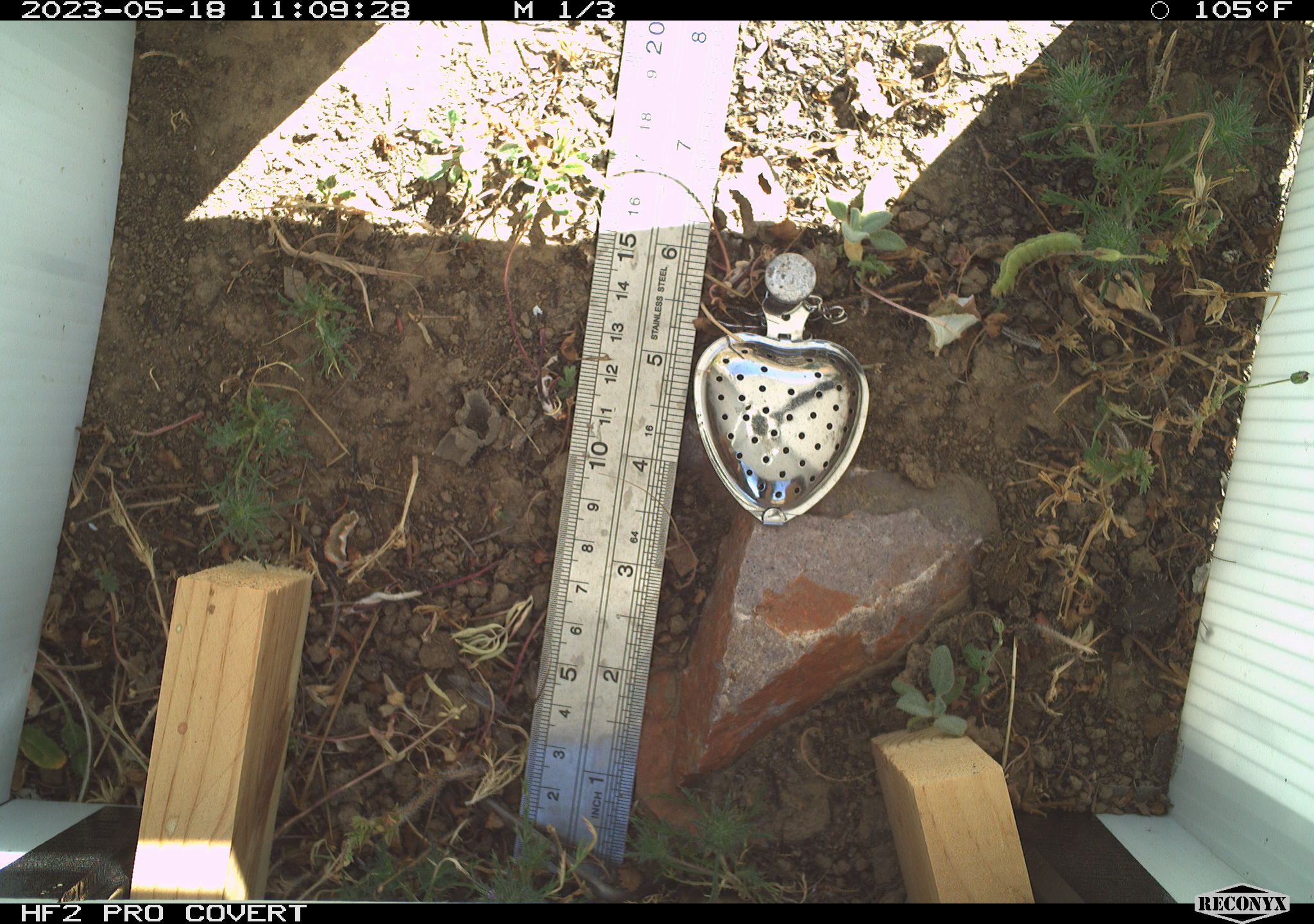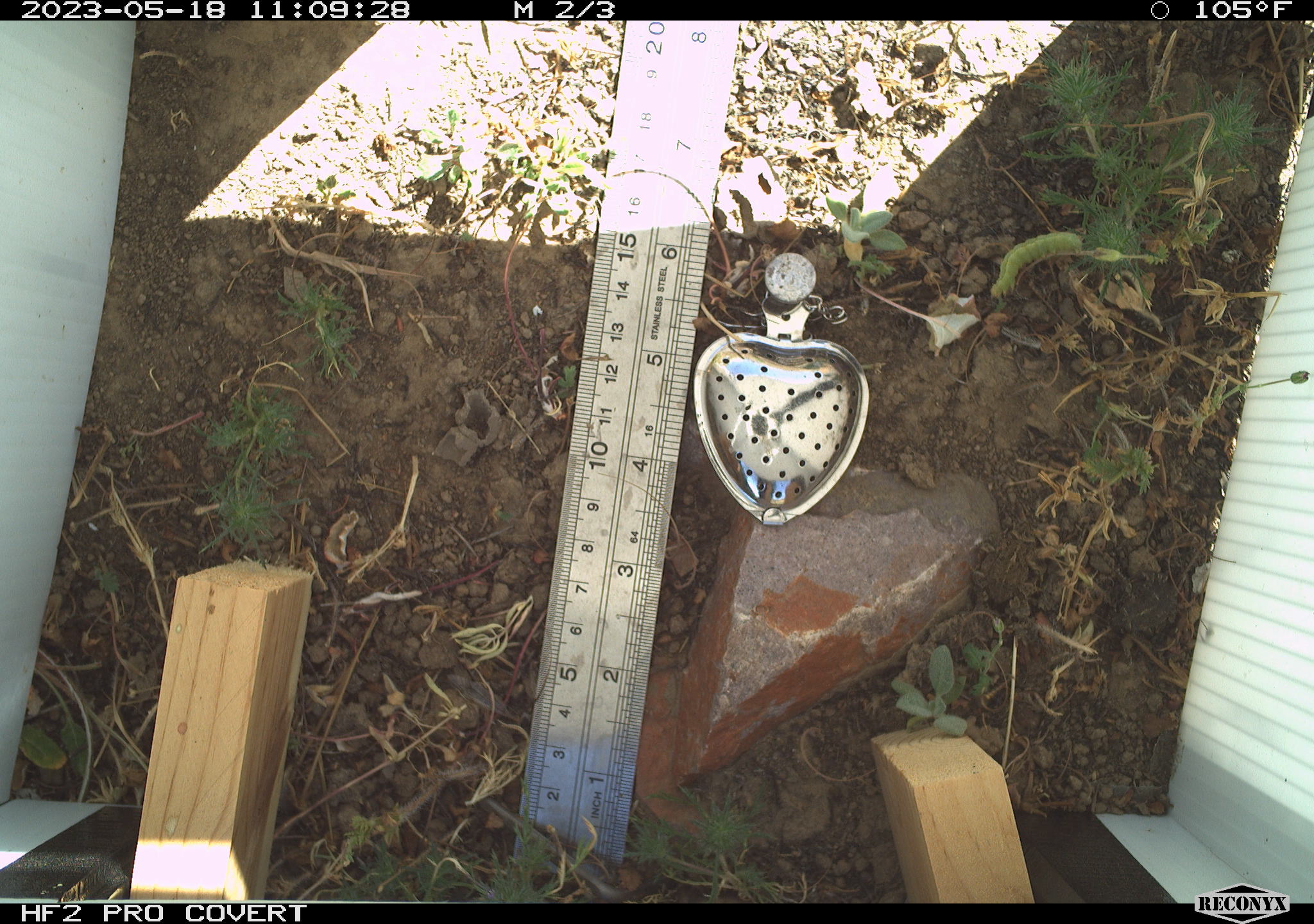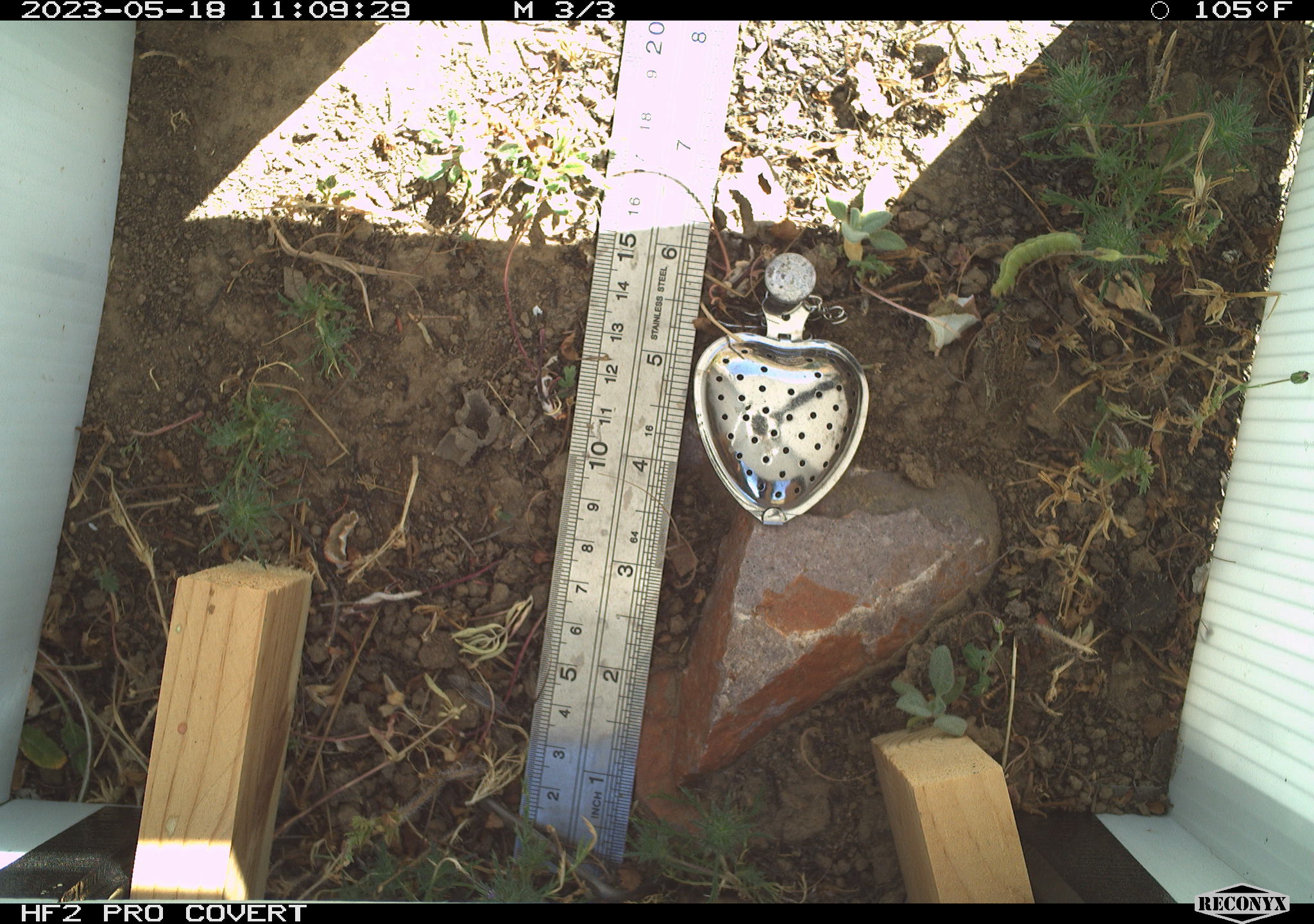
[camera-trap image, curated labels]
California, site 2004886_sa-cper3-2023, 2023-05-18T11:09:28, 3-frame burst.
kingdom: Animalia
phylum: Chordata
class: Amphibia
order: Anura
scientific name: Anura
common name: frogs